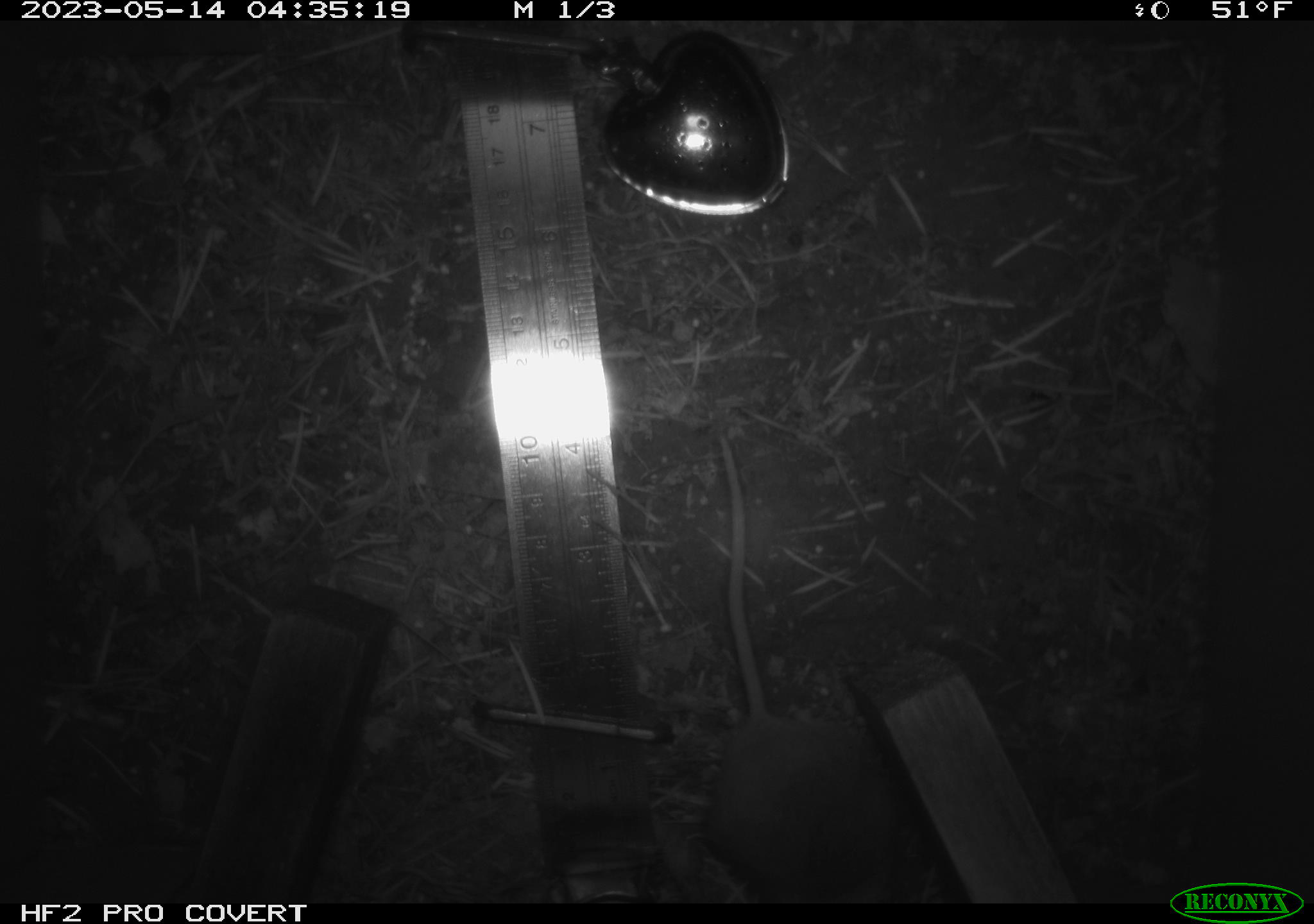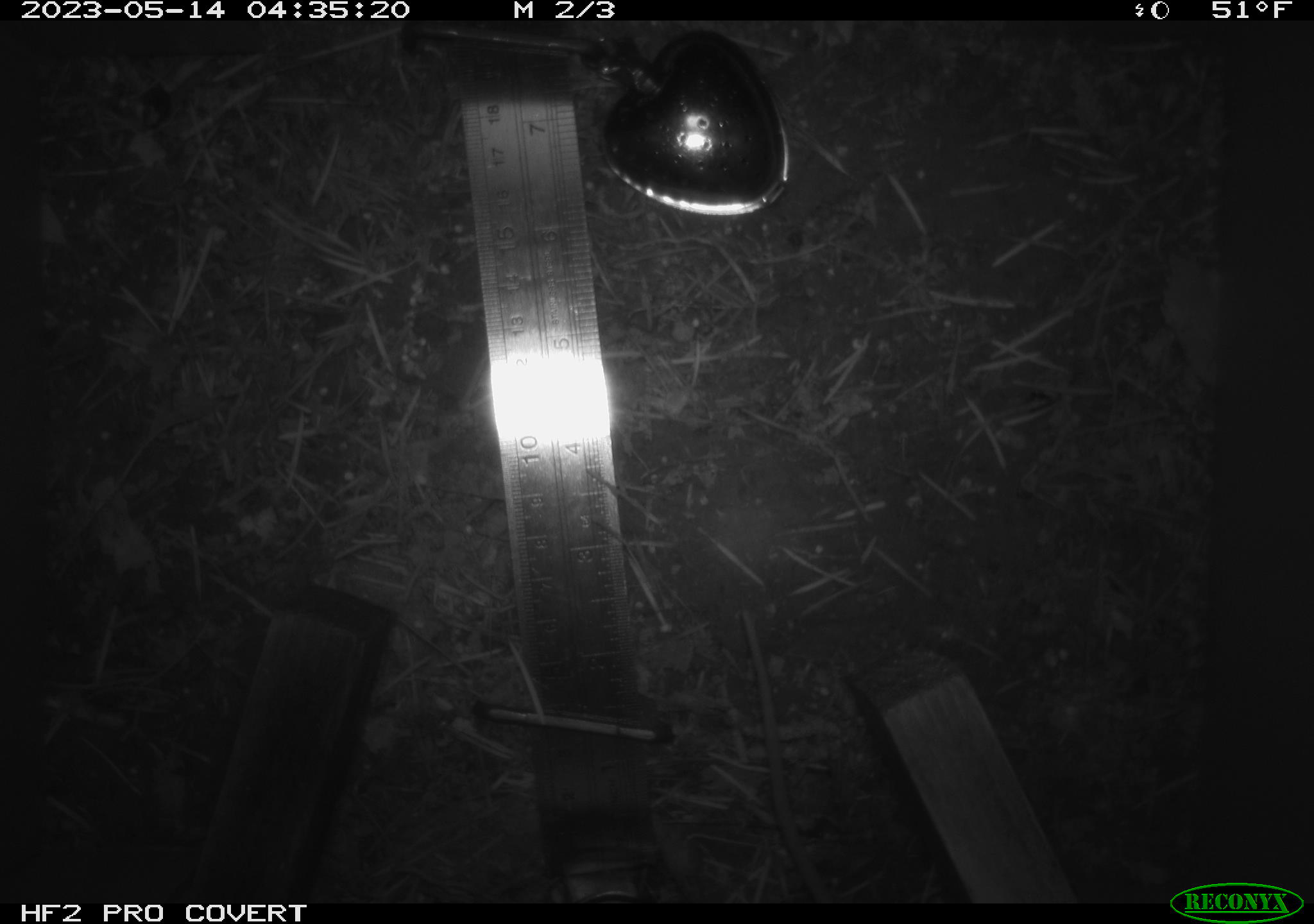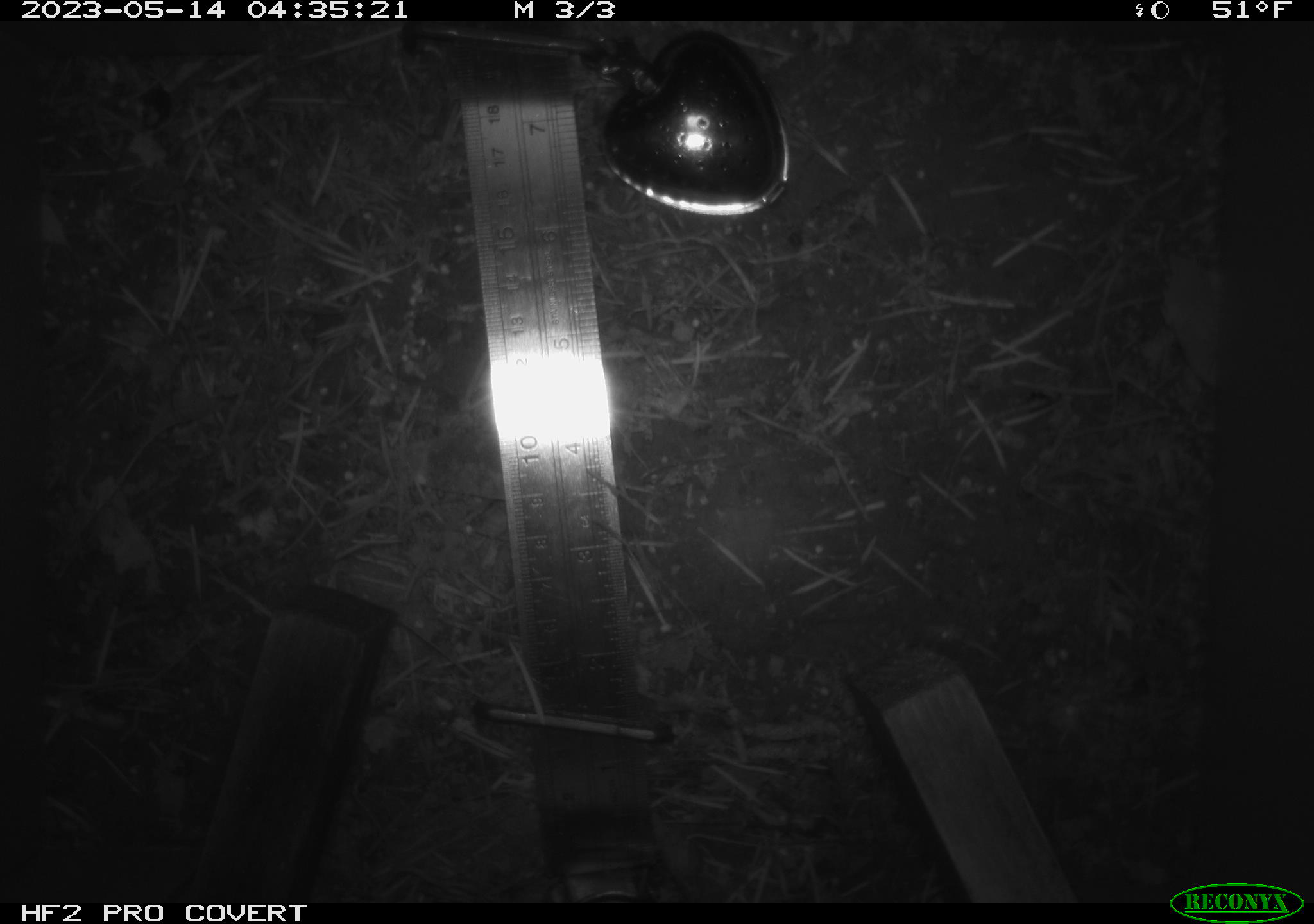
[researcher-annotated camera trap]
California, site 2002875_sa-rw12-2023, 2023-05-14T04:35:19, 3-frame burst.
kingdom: Animalia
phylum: Chordata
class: Mammalia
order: Rodentia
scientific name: Rodentia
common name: mouse species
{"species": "mouse species (Rodentia)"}